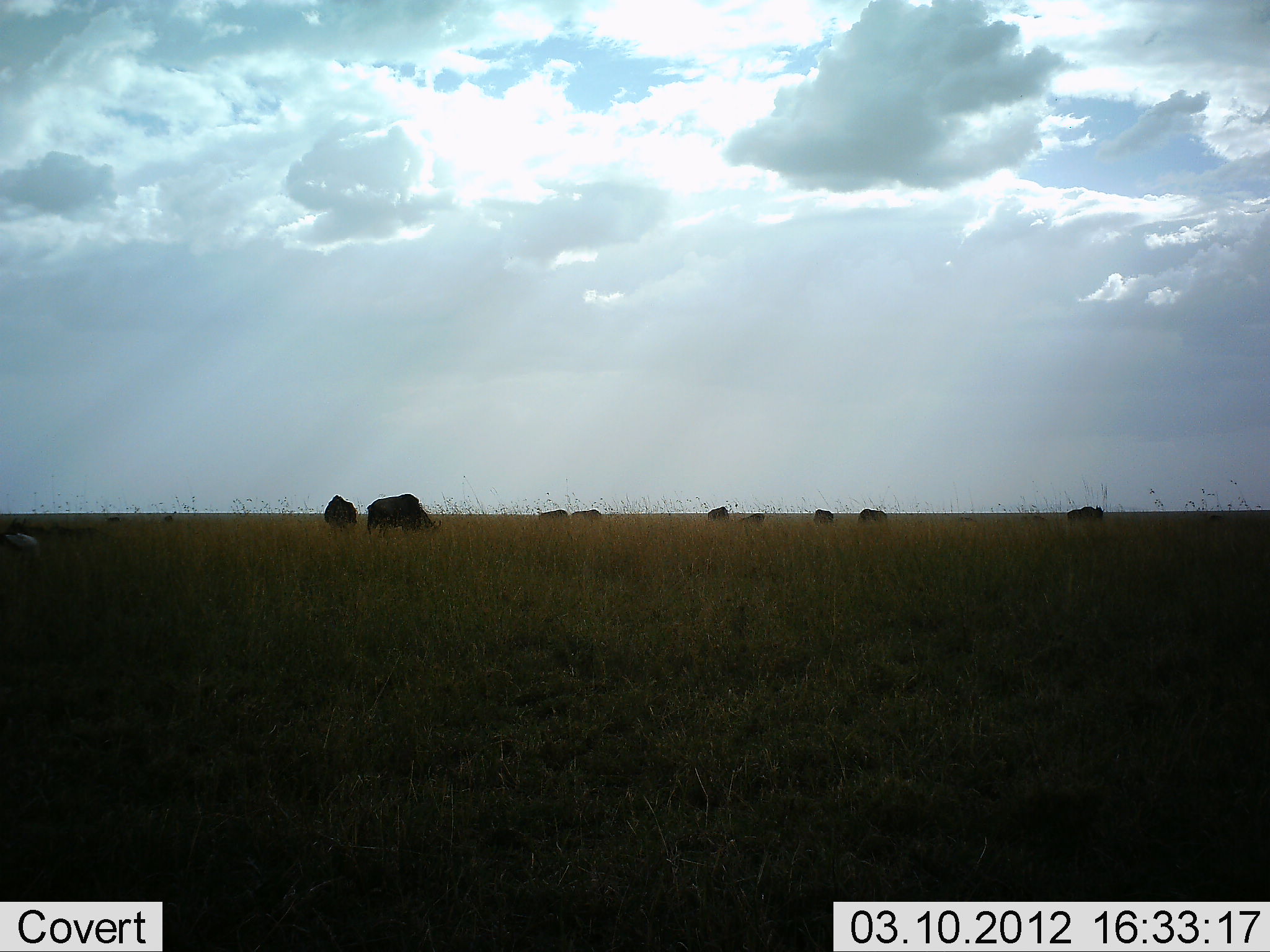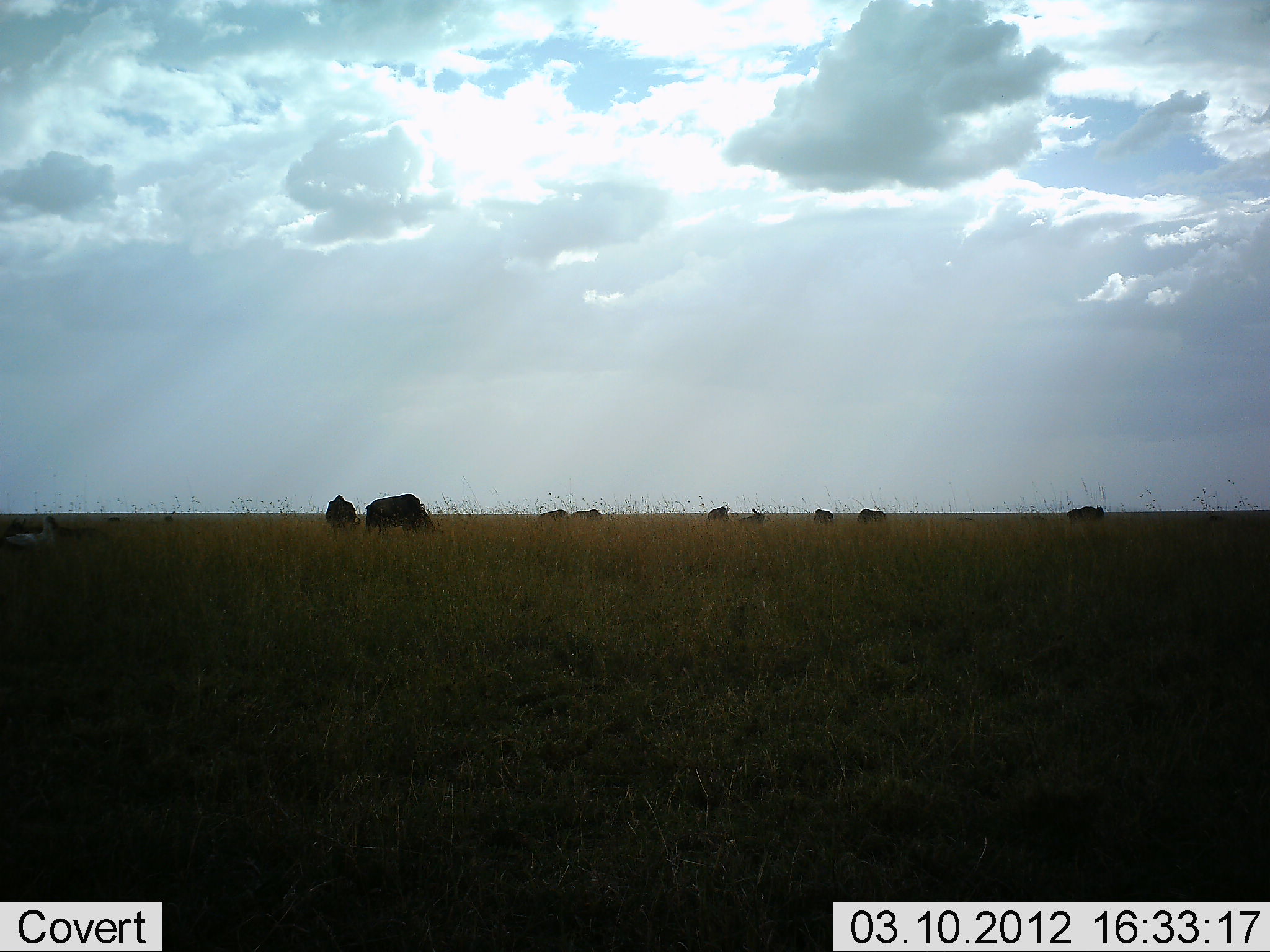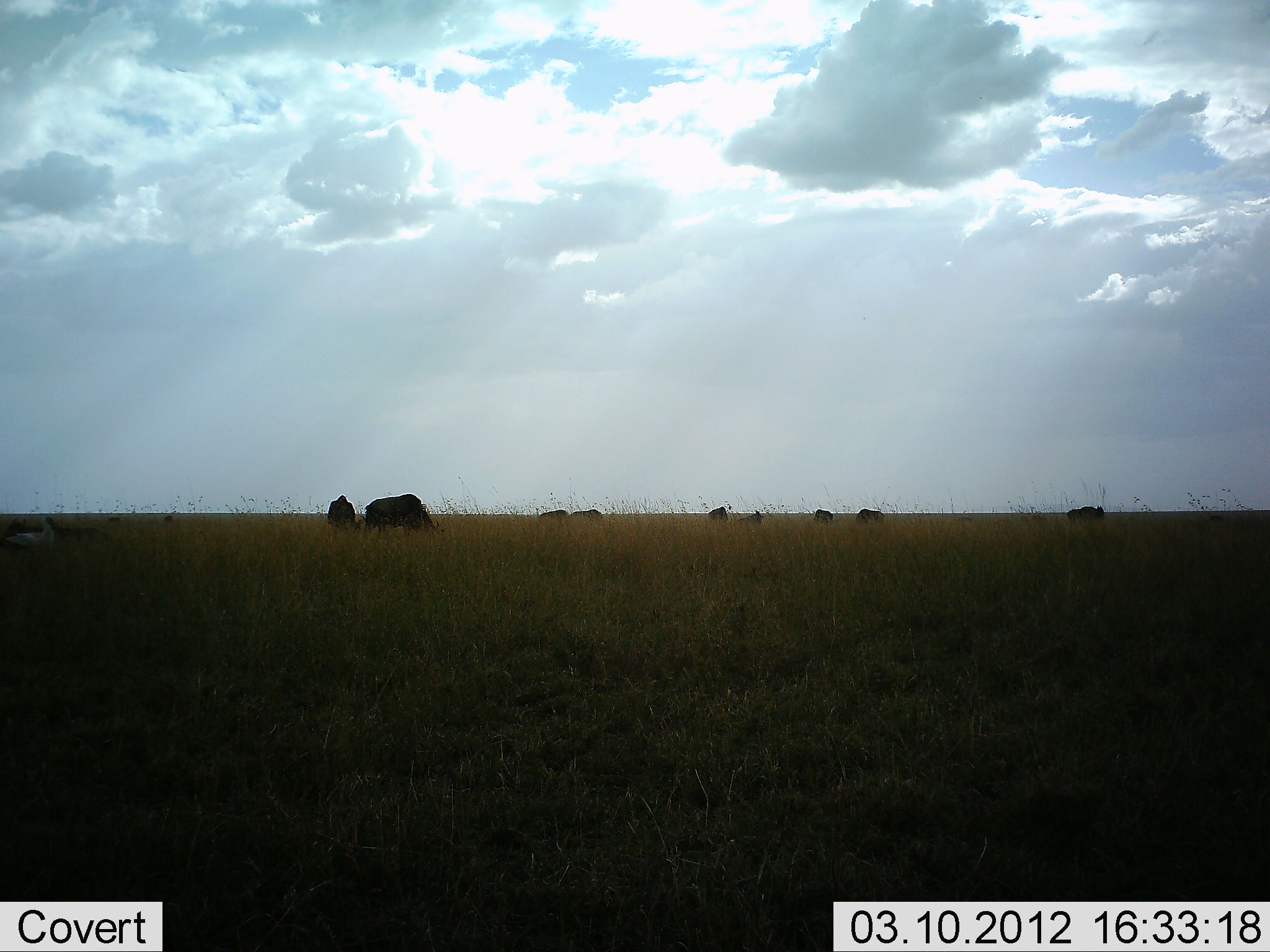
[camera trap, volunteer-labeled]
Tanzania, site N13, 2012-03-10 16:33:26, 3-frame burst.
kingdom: Animalia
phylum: Chordata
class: Mammalia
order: Artiodactyla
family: Bovidae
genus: Connochaetes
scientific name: Connochaetes taurinus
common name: blue wildebeest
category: wildebeest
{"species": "wildebeest (blue wildebeest) (Connochaetes taurinus)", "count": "9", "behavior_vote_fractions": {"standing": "38%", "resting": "0%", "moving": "0%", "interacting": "0%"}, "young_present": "0%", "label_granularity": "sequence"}